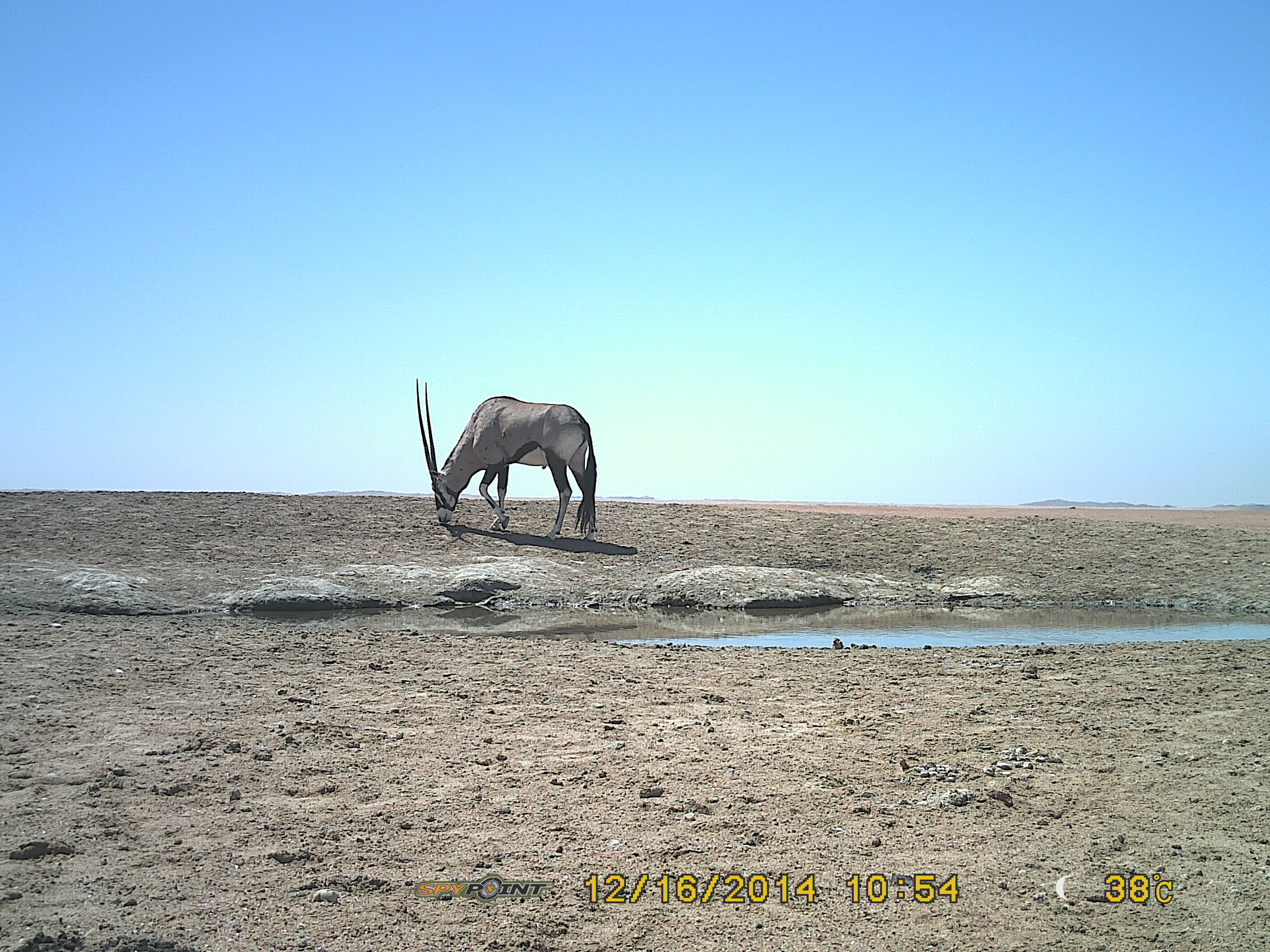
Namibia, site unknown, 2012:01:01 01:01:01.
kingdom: Animalia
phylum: Chordata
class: Mammalia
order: Artiodactyla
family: Bovidae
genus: Oryx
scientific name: Oryx gazella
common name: gemsbok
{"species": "Oryx gazella (gemsbok)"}